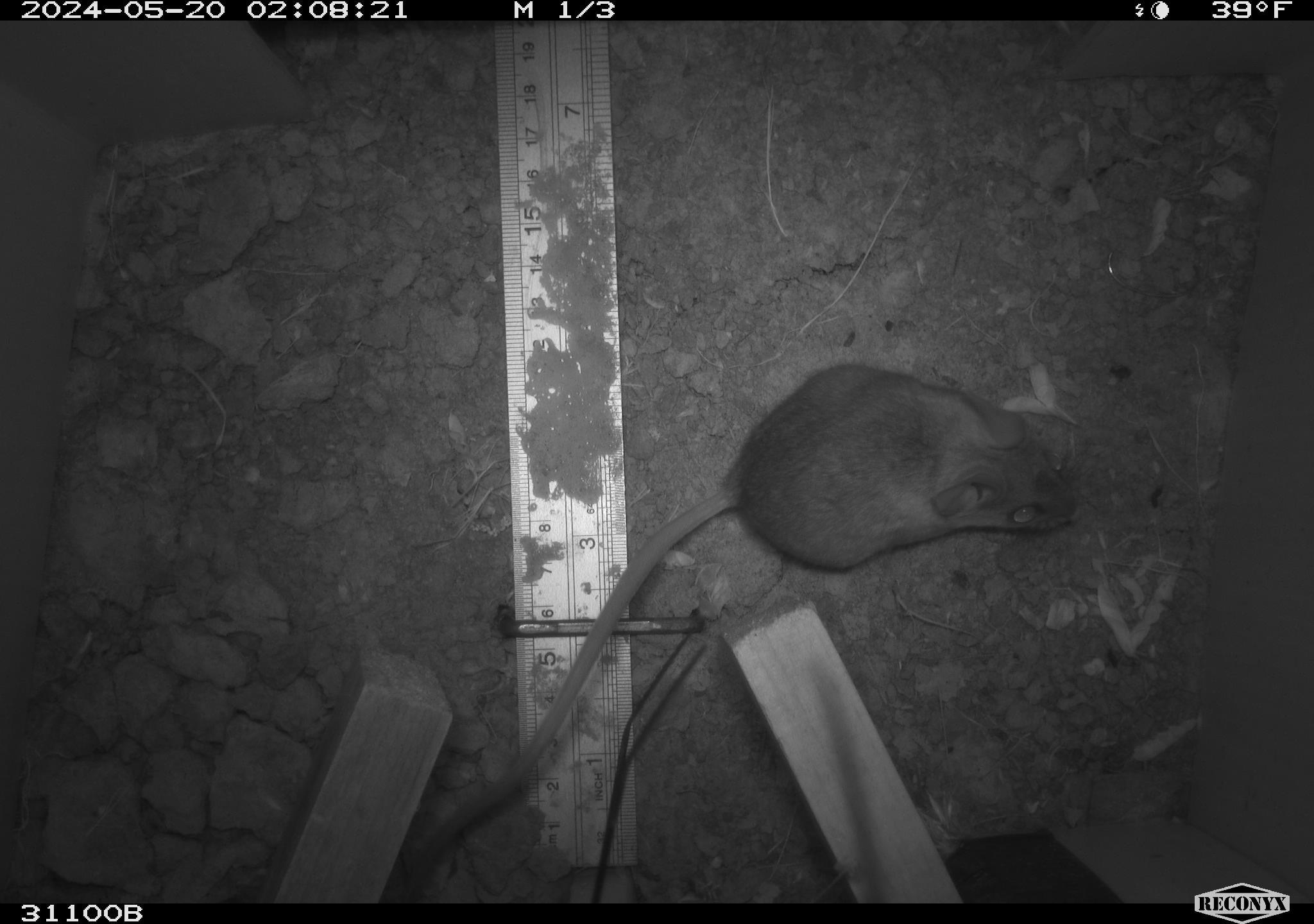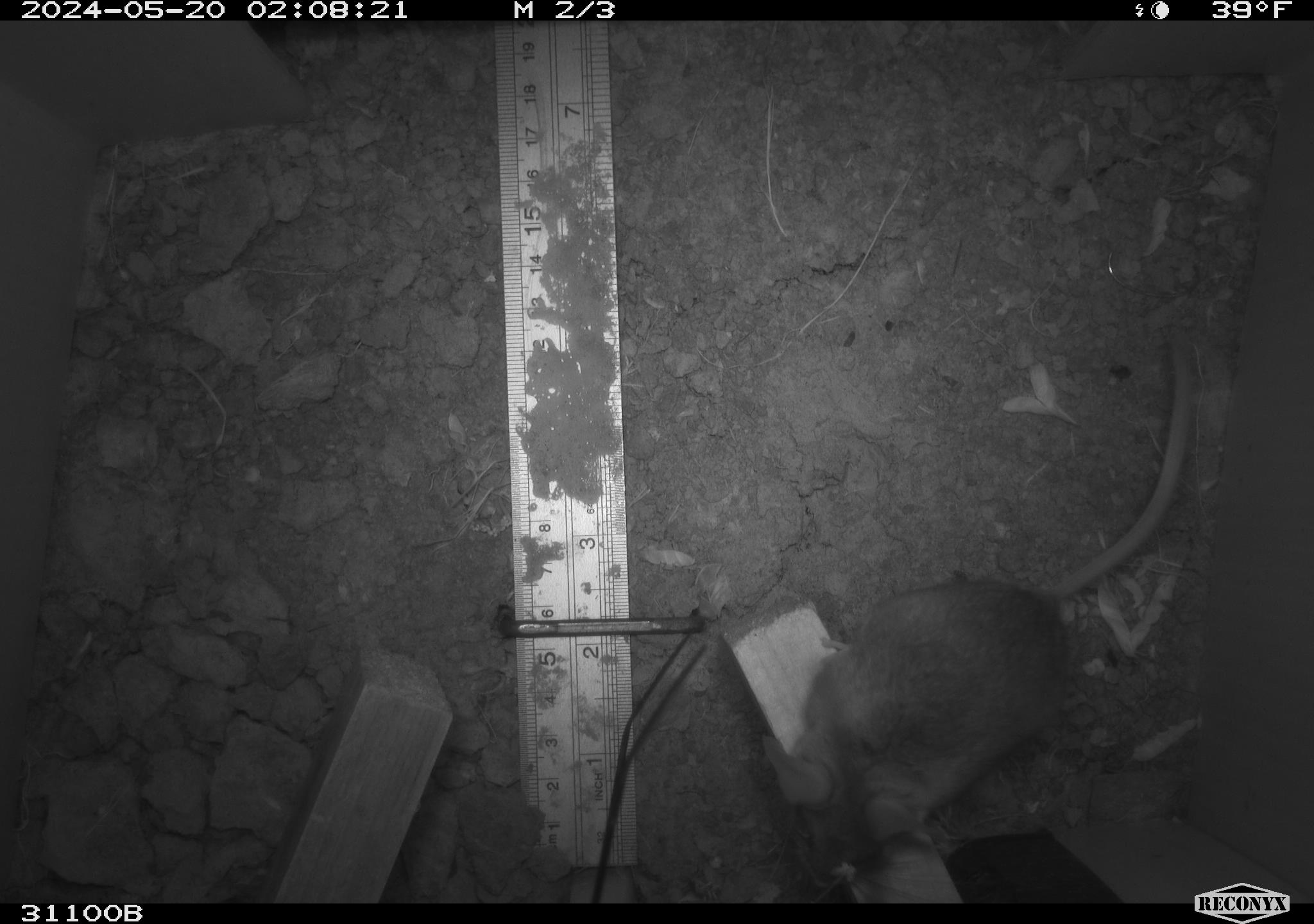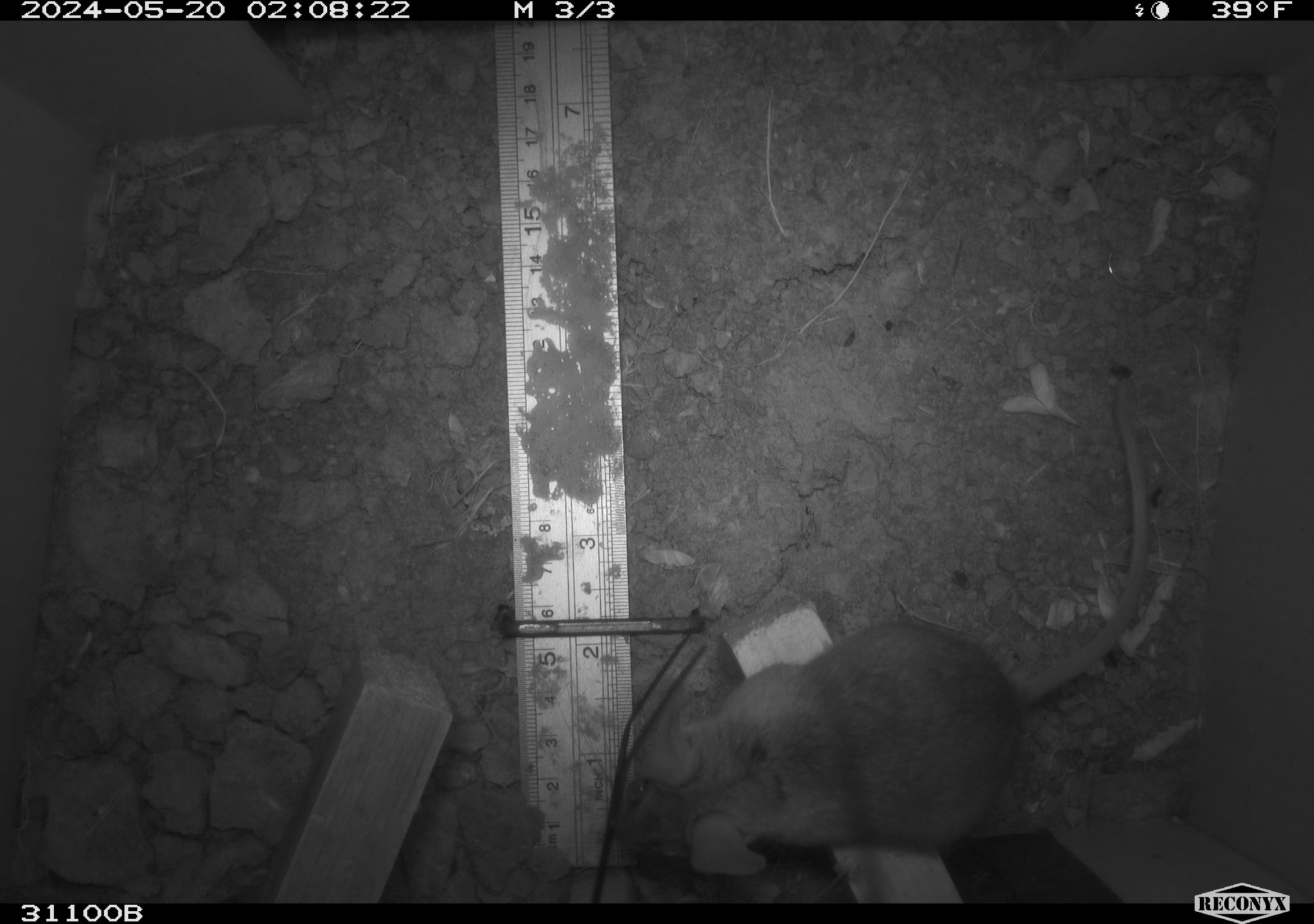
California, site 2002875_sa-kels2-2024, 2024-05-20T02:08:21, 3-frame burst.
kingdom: Animalia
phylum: Chordata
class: Mammalia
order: Rodentia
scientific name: Rodentia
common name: rodent